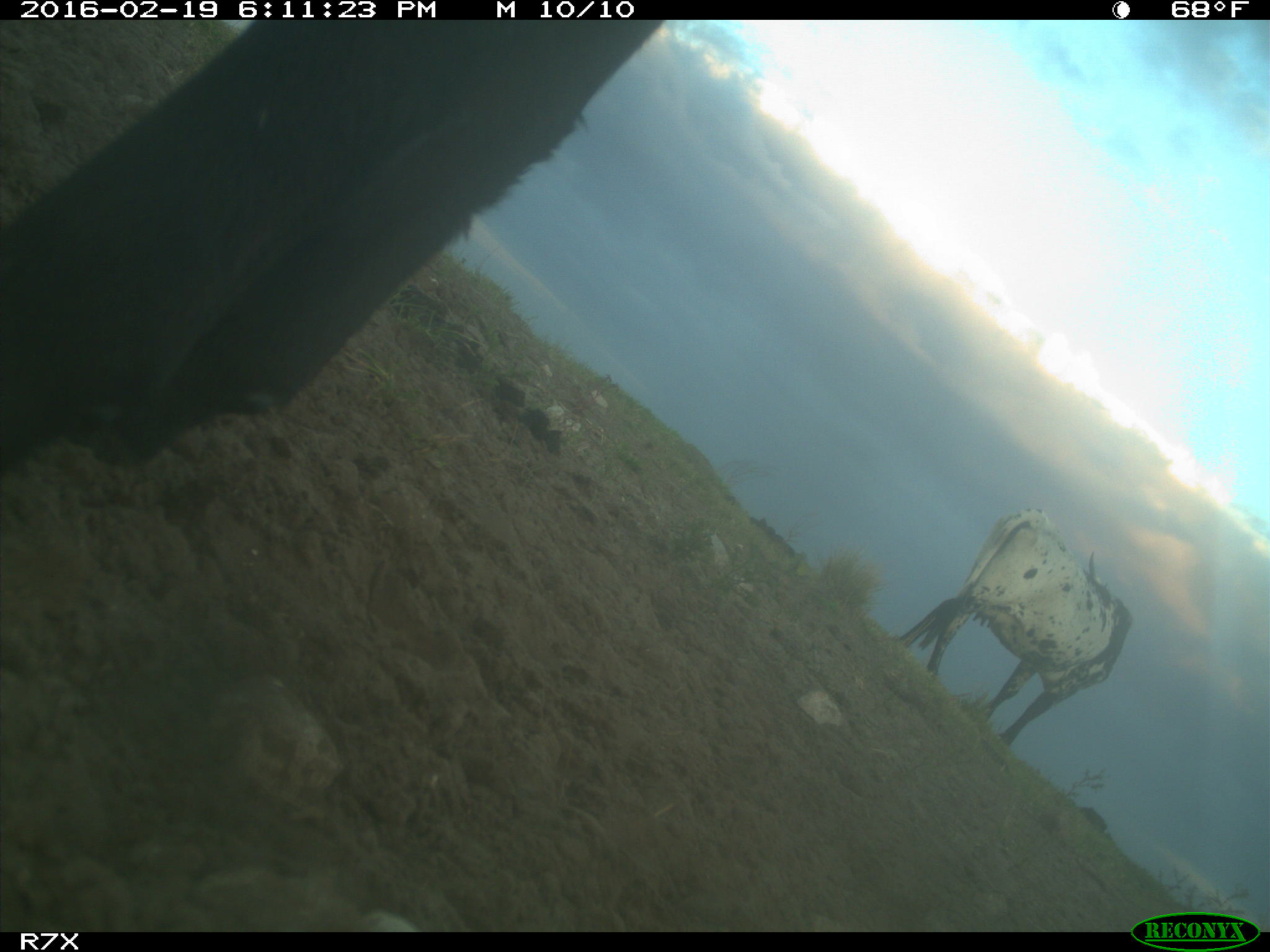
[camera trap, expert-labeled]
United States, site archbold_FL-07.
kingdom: Animalia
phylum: Chordata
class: Mammalia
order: Artiodactyla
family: Bovidae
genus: Bos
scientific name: Bos taurus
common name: domestic cow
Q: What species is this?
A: Bos taurus (domestic cow).